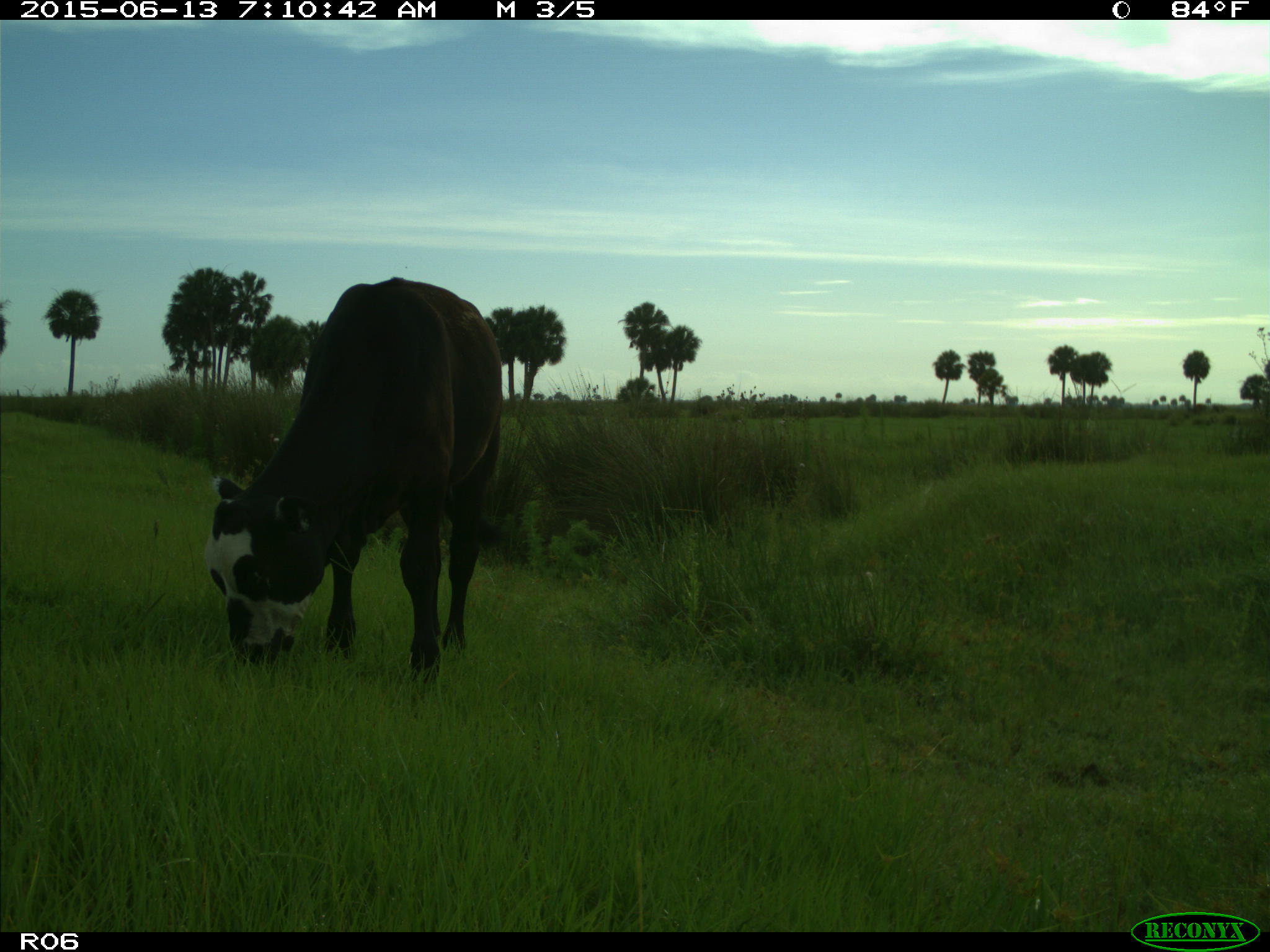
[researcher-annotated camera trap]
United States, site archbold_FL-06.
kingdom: Animalia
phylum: Chordata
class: Mammalia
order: Artiodactyla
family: Bovidae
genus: Bos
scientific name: Bos taurus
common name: domestic cow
Bos taurus (domestic cow).